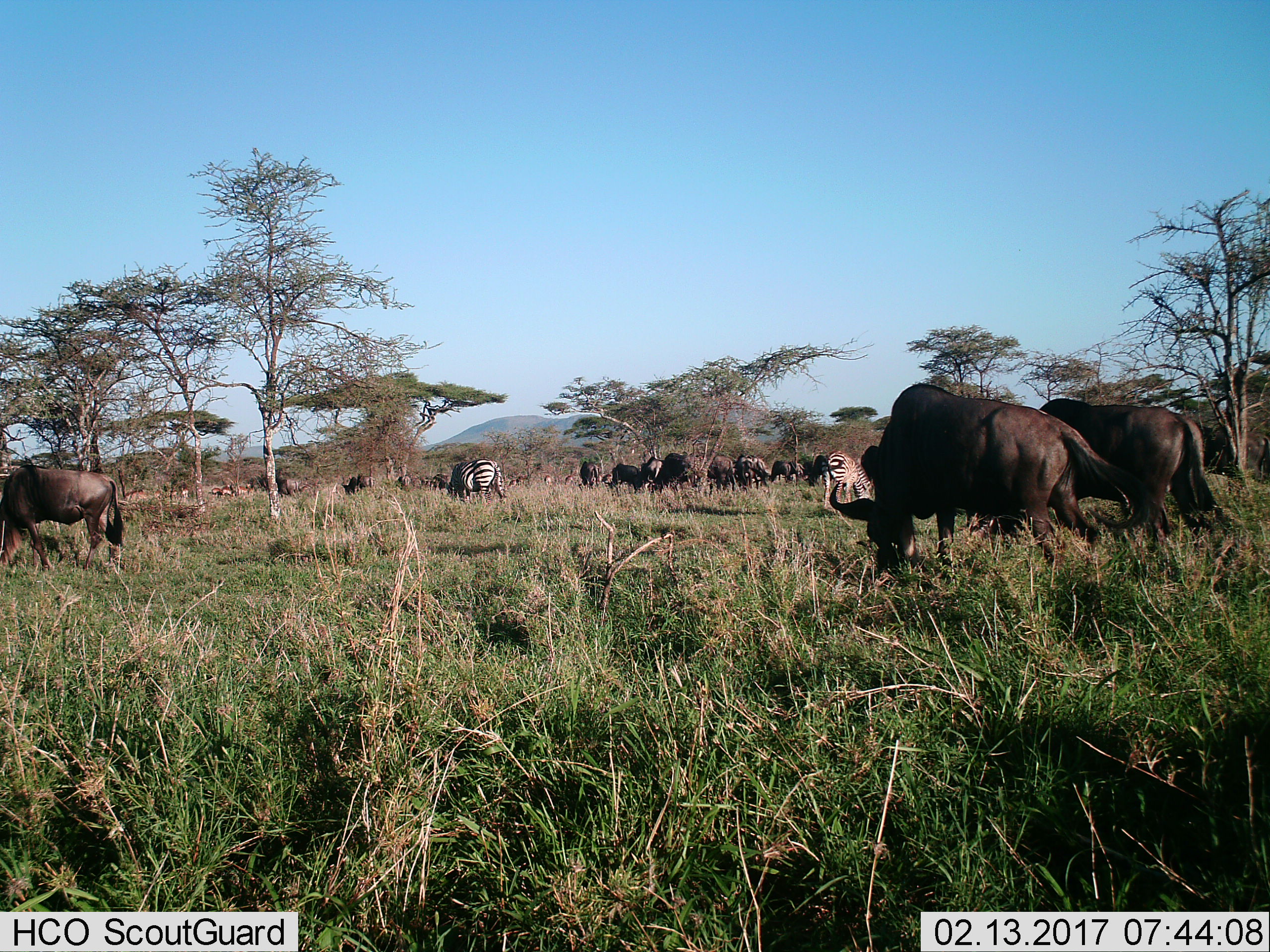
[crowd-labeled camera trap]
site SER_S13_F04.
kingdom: Animalia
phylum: Chordata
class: Mammalia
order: Artiodactyla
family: Bovidae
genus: Connochaetes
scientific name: Connochaetes taurinus taurinus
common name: blue wildebeest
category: wildebeestblue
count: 11-50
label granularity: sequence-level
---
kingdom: Animalia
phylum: Chordata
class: Mammalia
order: Perissodactyla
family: Equidae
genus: Equus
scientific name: Equus quagga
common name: plains zebra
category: zebraplains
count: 2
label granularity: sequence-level